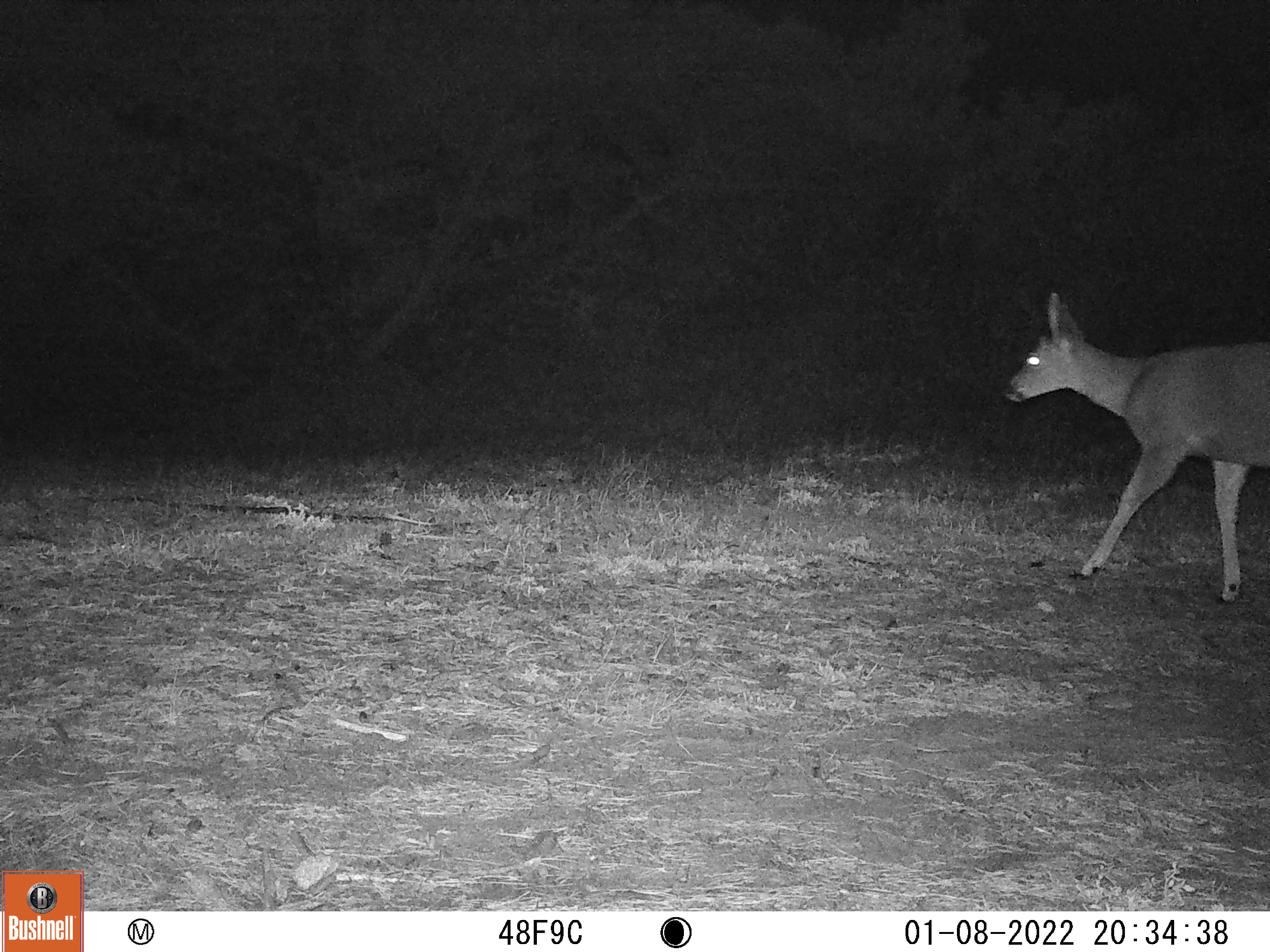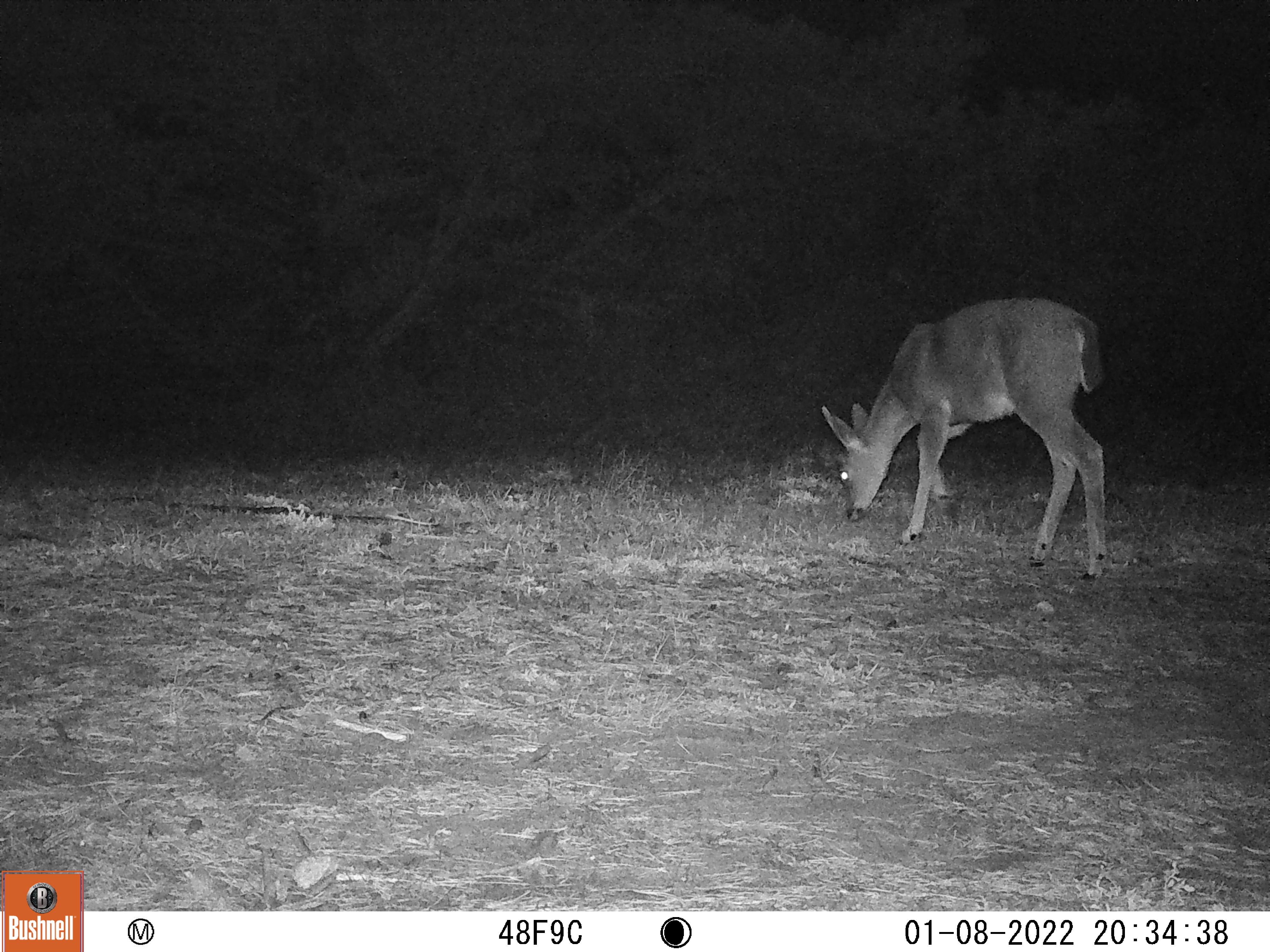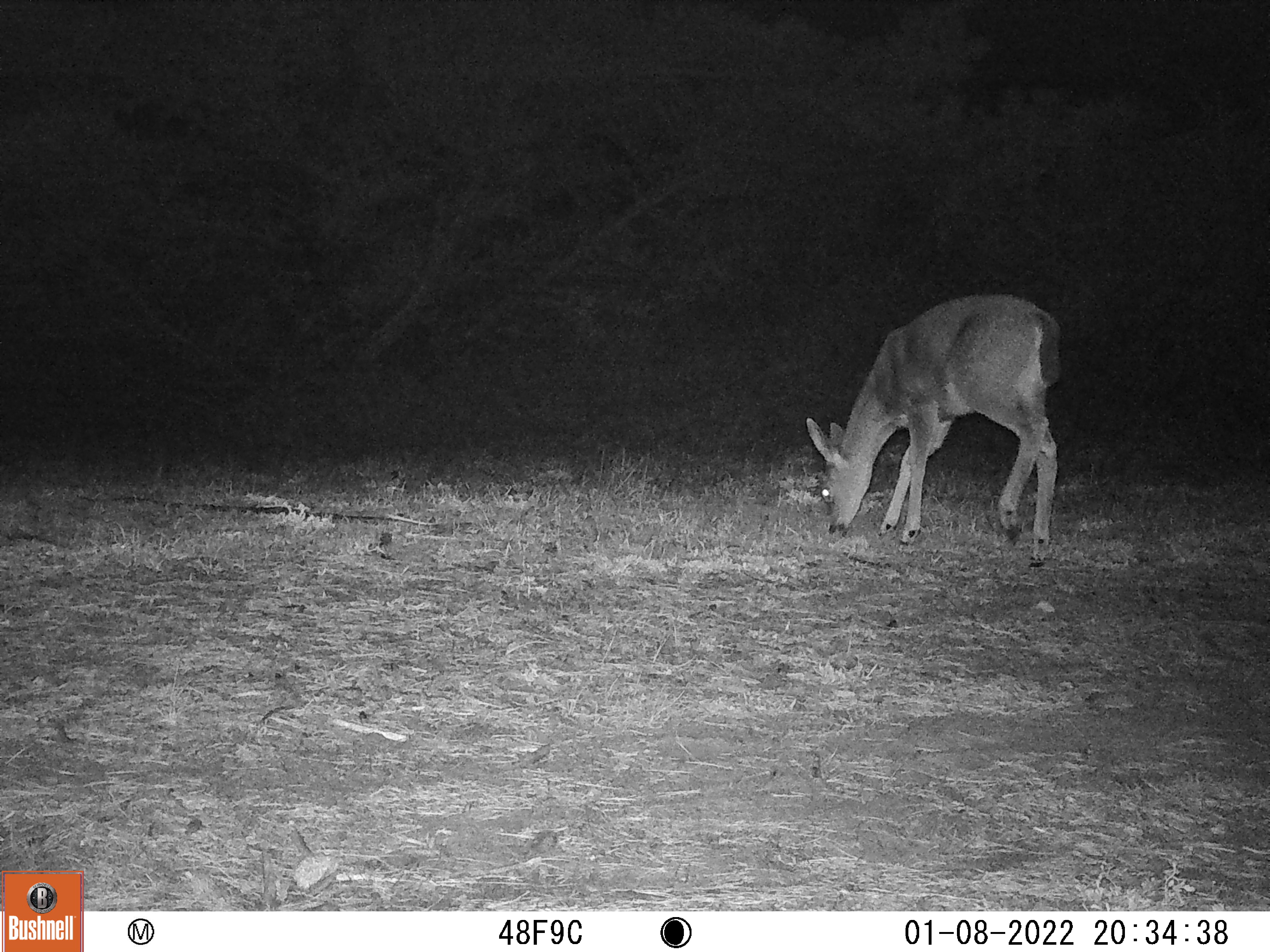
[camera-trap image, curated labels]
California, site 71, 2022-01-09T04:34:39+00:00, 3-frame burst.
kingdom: Animalia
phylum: Chordata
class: Mammalia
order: Artiodactyla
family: Cervidae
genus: Odocoileus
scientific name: Odocoileus hemionus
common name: mule deer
Mule deer (Odocoileus hemionus).